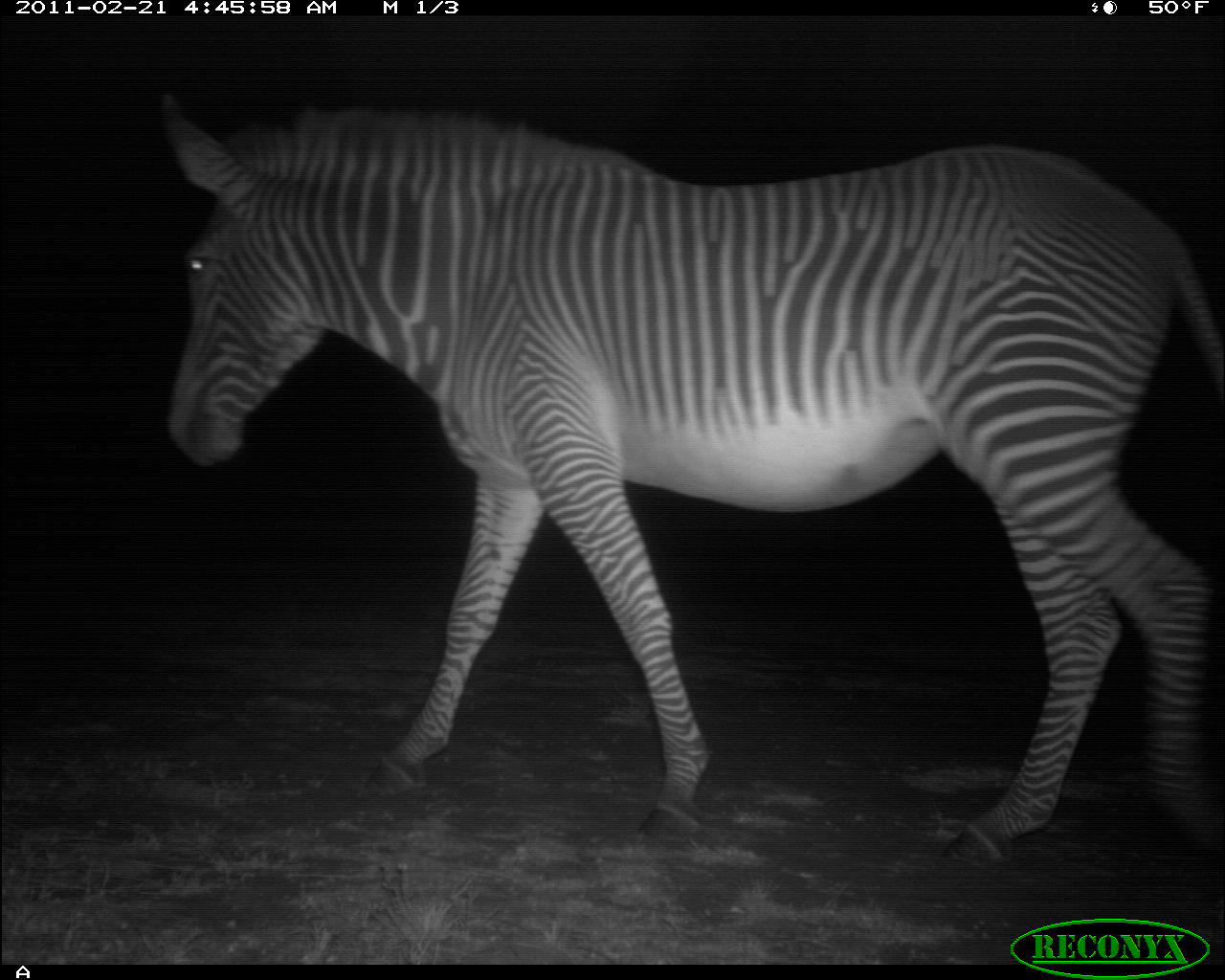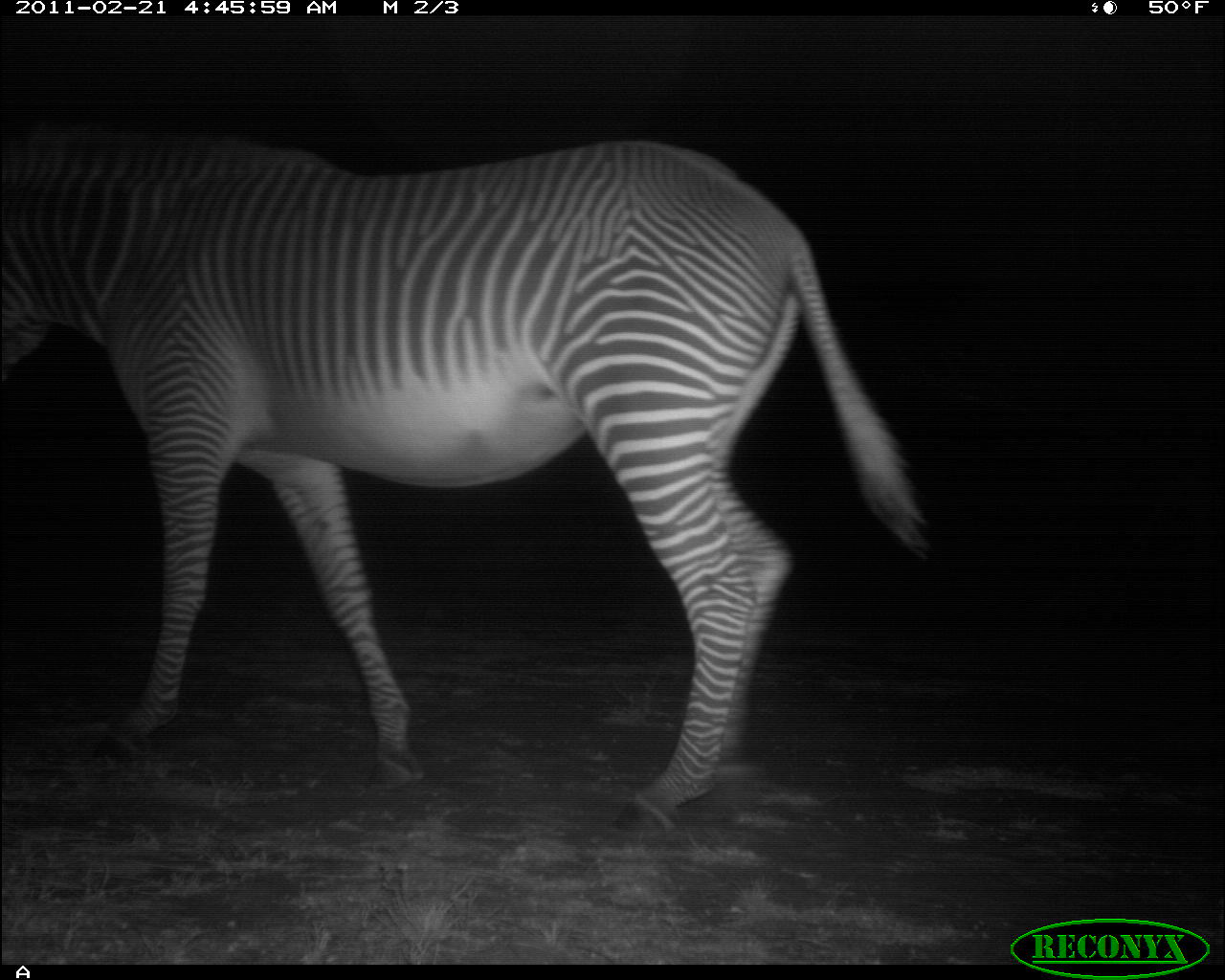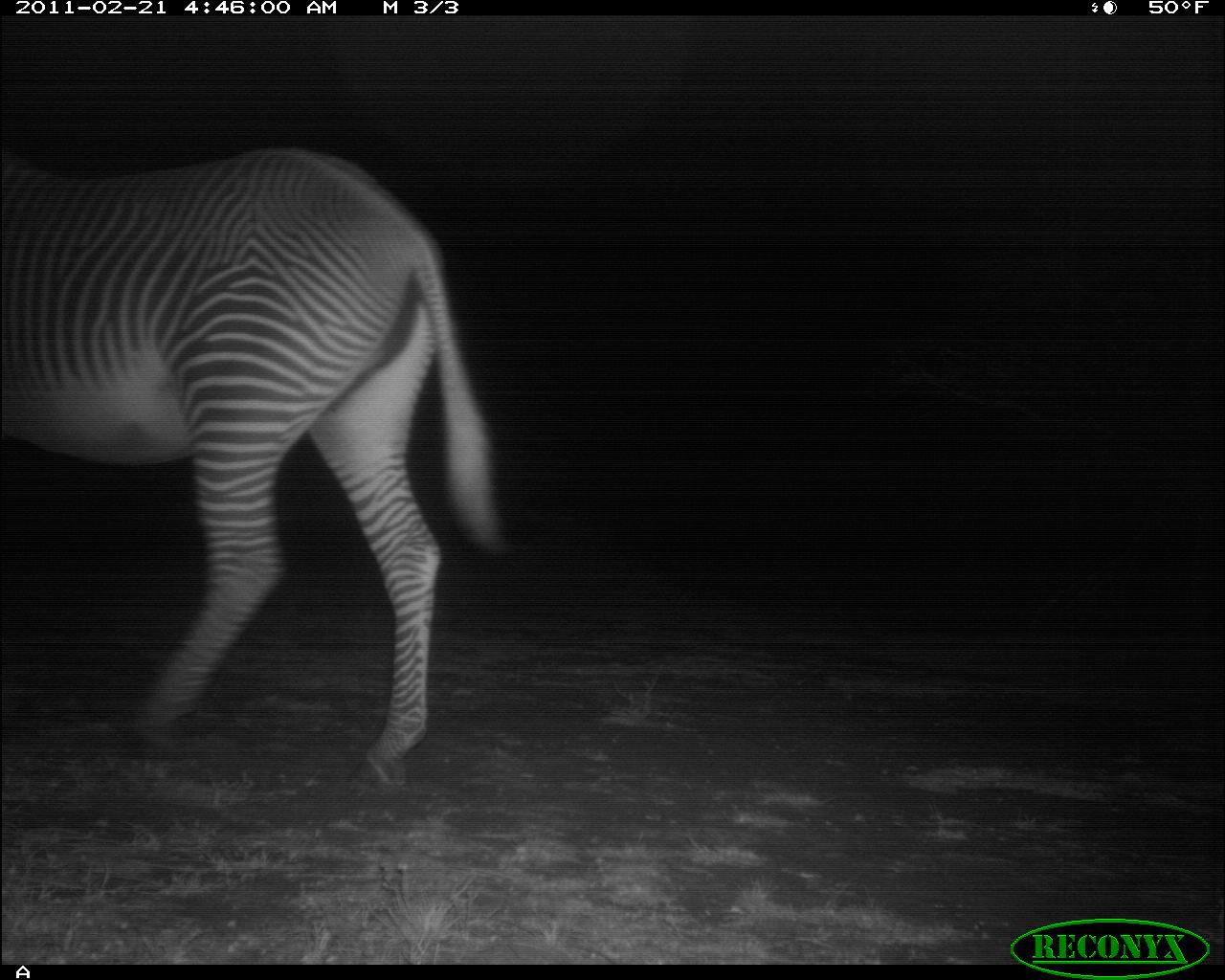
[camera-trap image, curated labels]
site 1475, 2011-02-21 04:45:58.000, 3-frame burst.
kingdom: Animalia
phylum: Chordata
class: Mammalia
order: Perissodactyla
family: Equidae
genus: Equus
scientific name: Equus grevyi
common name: grévy's zebra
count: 1